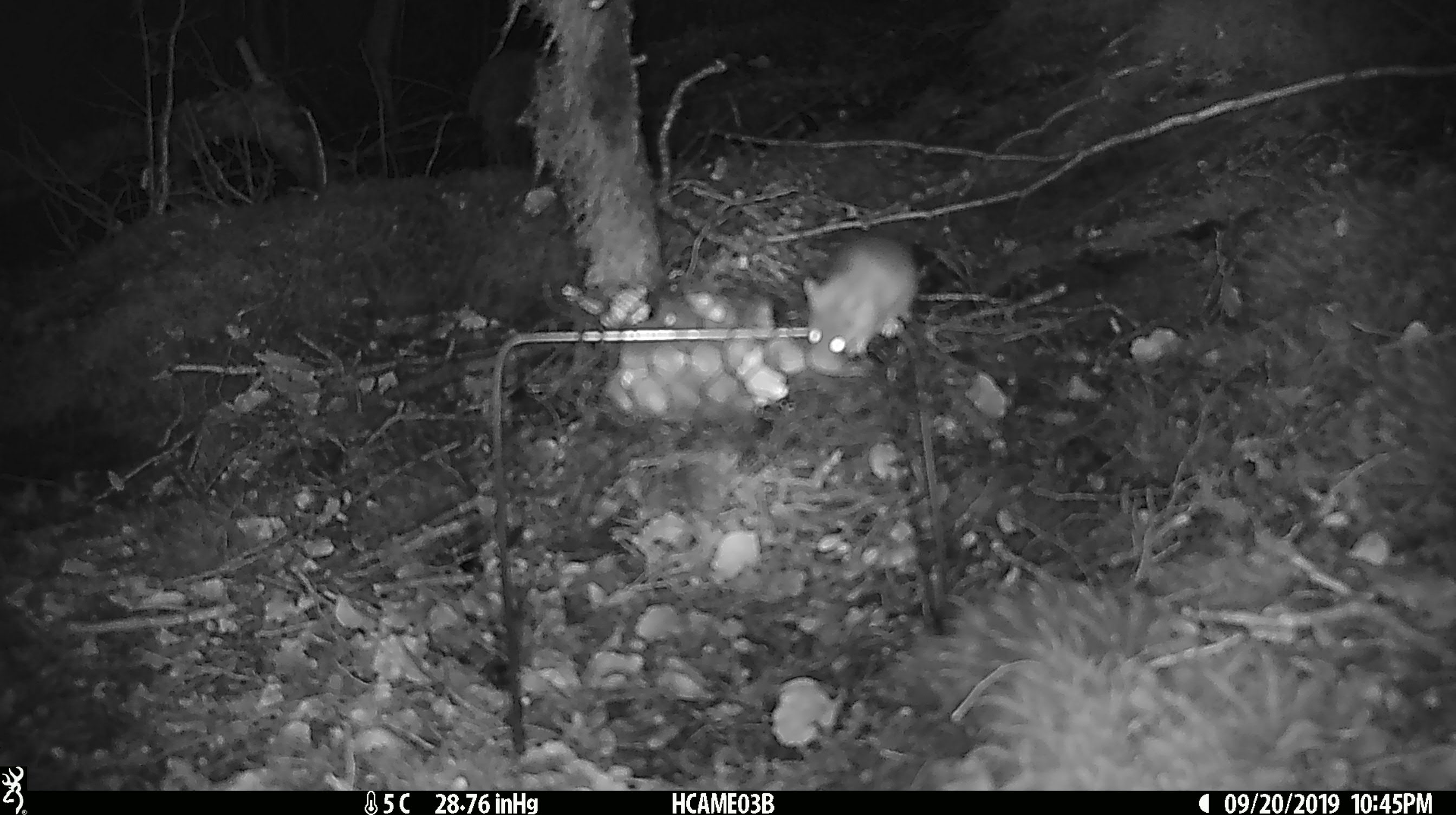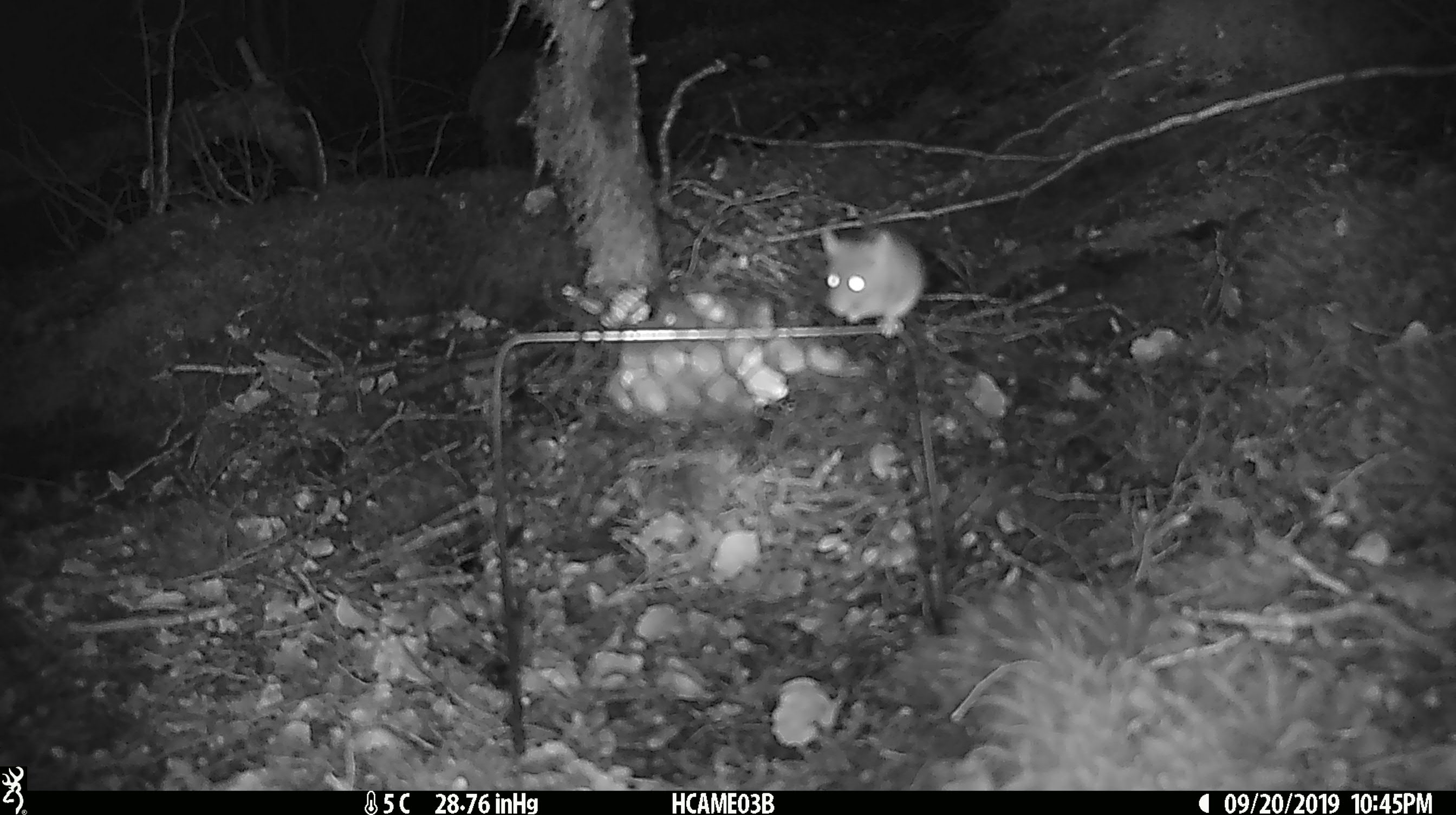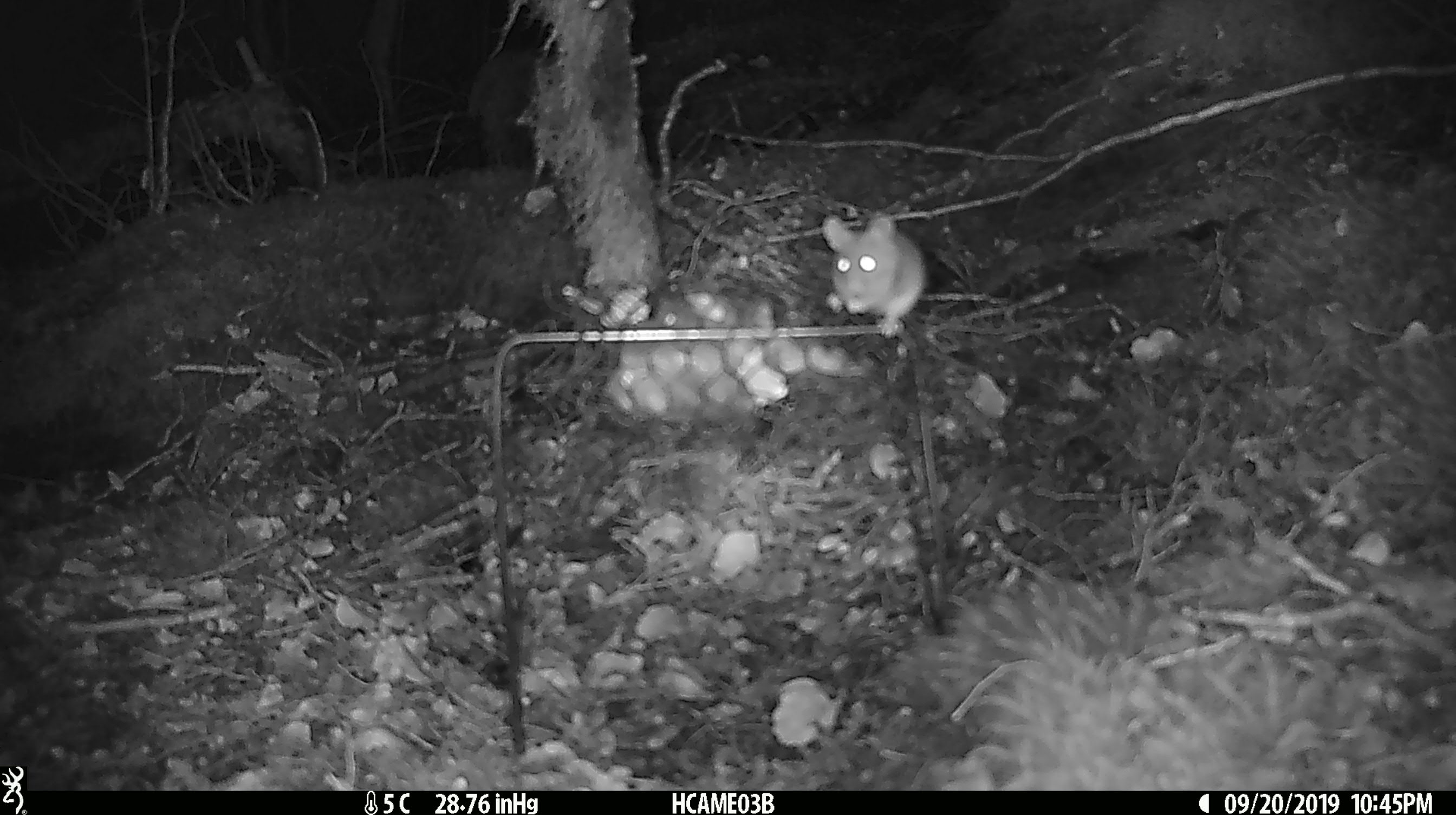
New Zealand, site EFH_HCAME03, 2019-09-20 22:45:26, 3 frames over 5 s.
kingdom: Animalia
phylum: Chordata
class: Mammalia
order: Rodentia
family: Muridae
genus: Mus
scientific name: Mus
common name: mouse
Mouse (Mus).